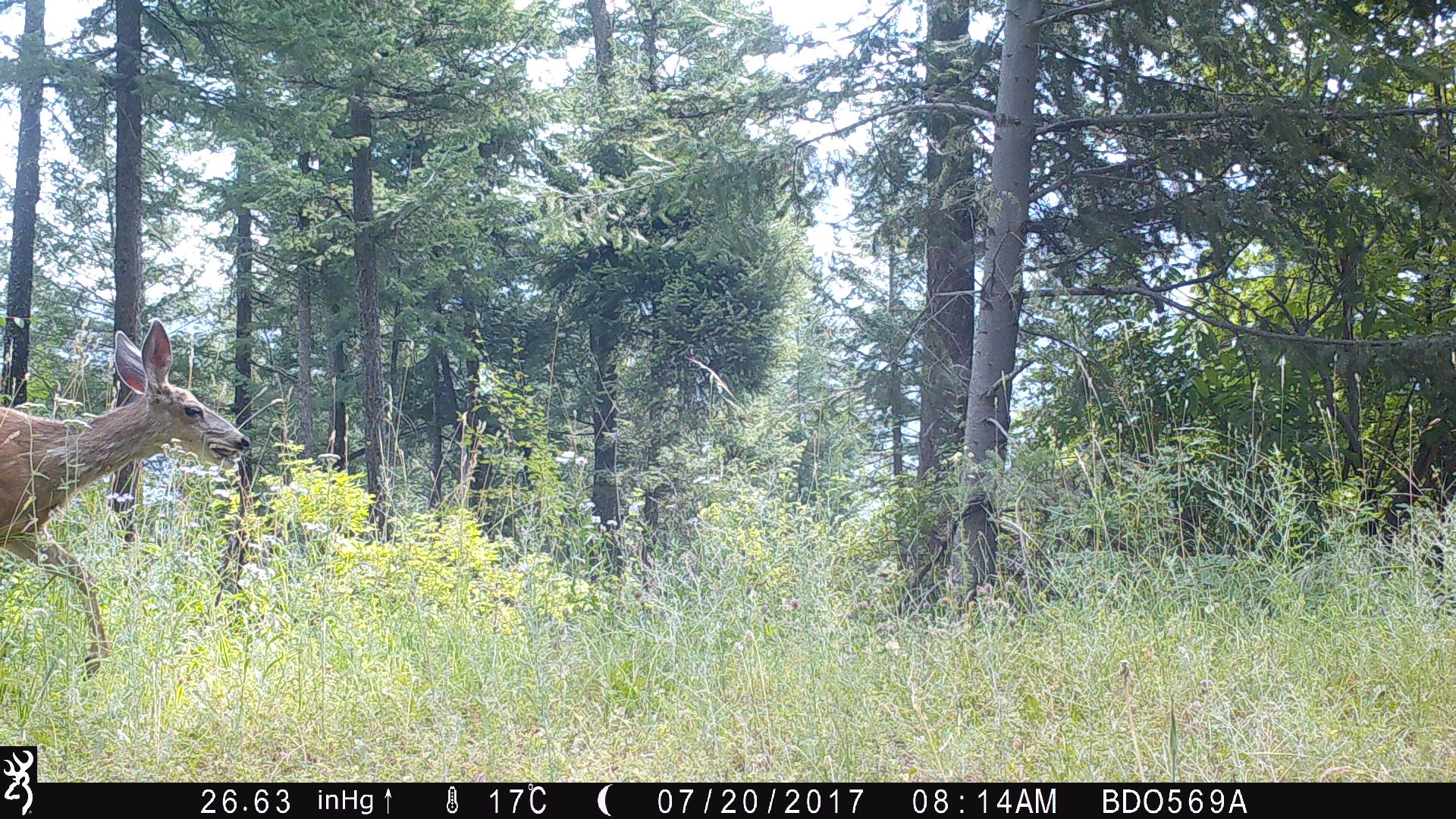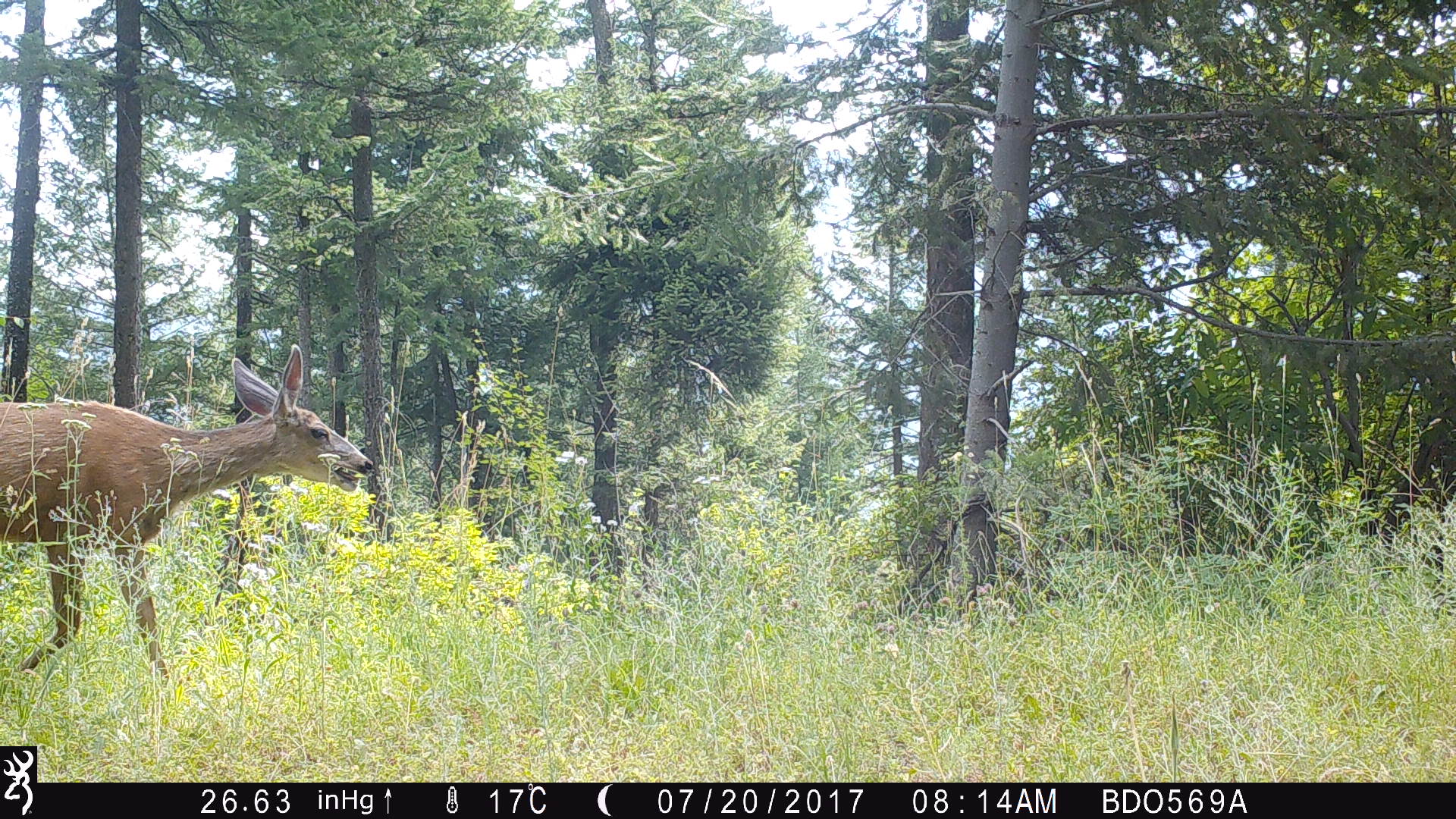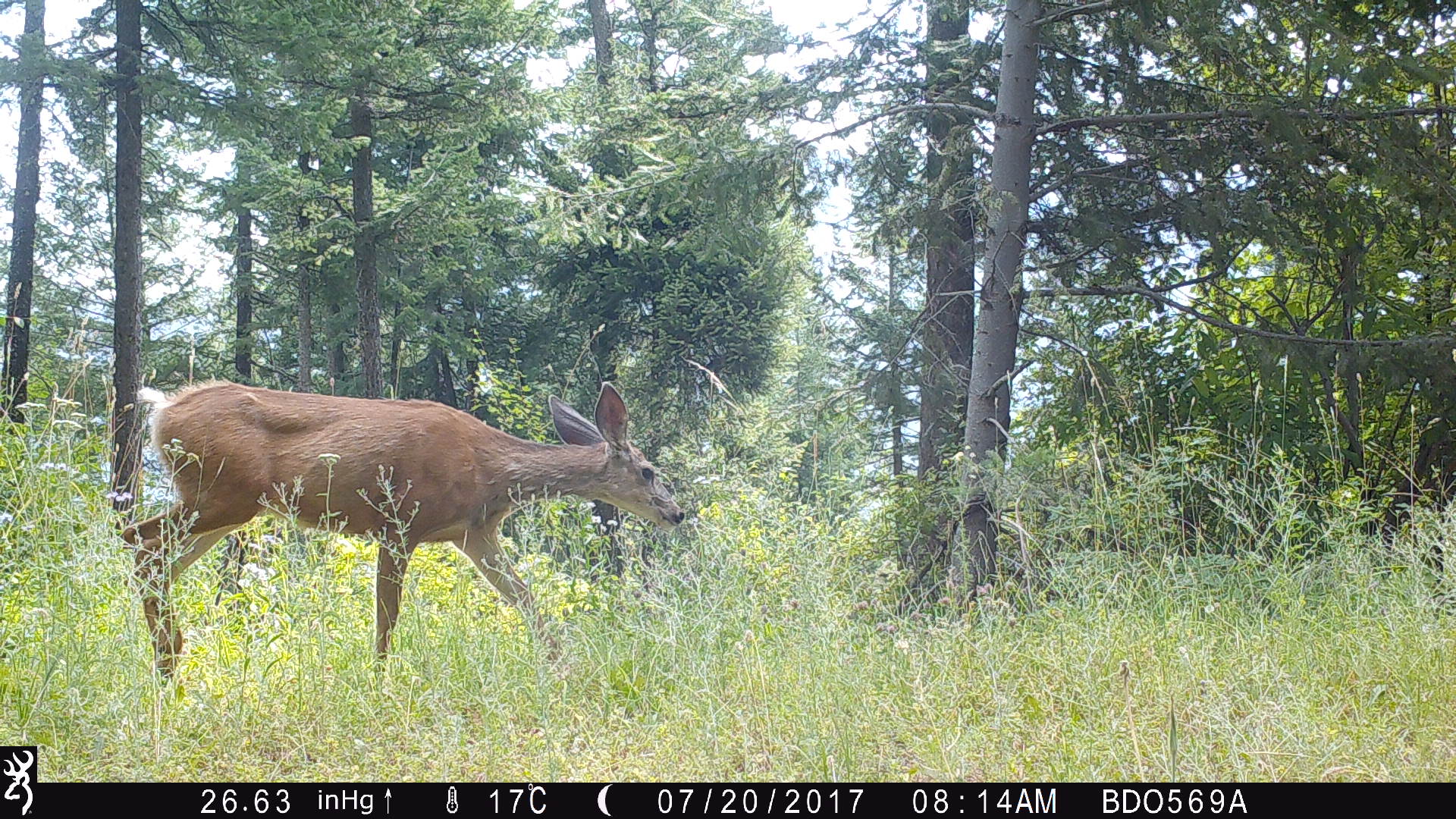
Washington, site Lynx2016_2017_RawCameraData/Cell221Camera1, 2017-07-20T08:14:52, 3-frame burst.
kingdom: Animalia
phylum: Chordata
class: Mammalia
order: Artiodactyla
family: Cervidae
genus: Odocoileus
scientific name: Odocoileus hemionus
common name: mule deer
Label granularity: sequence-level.